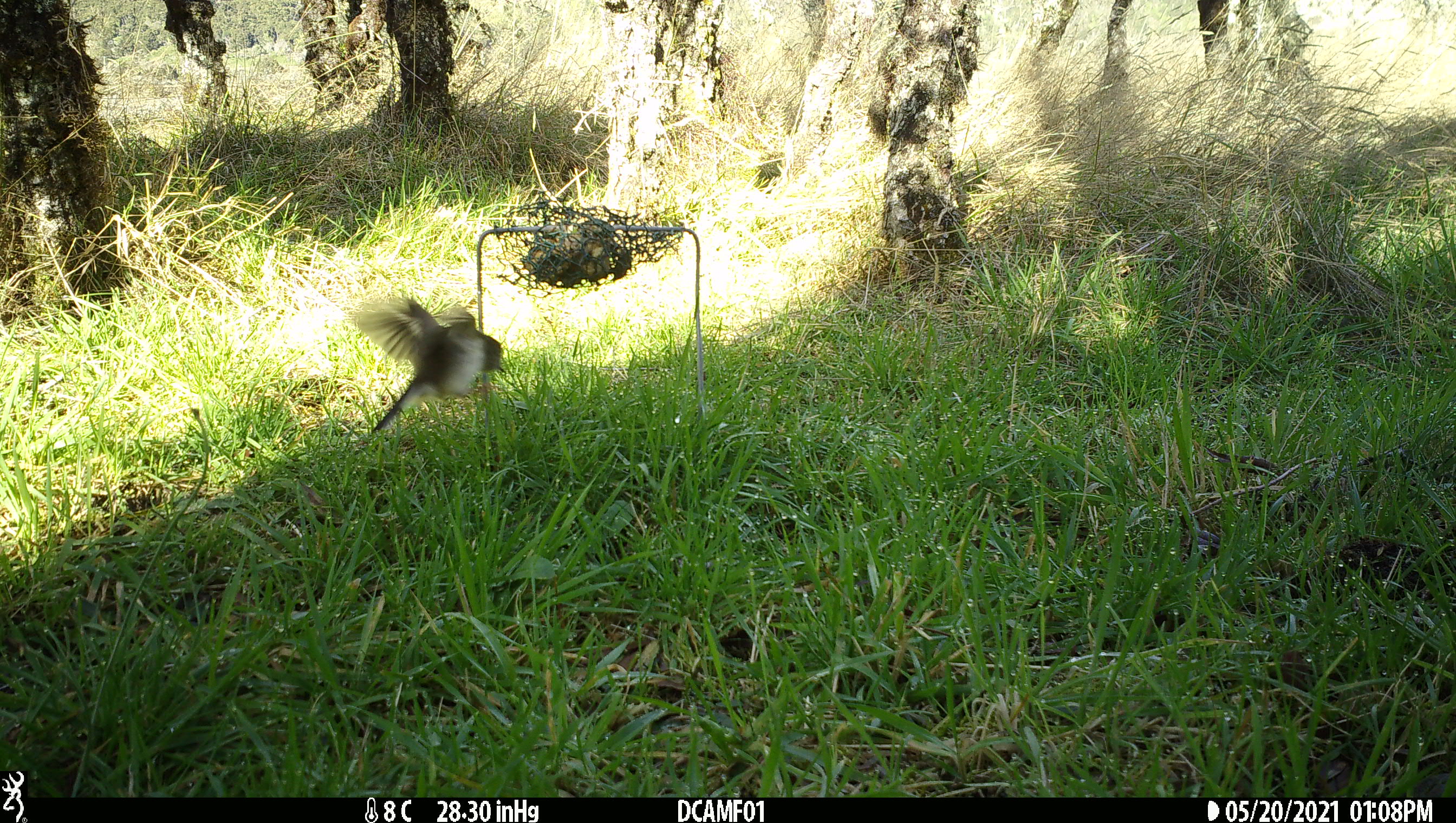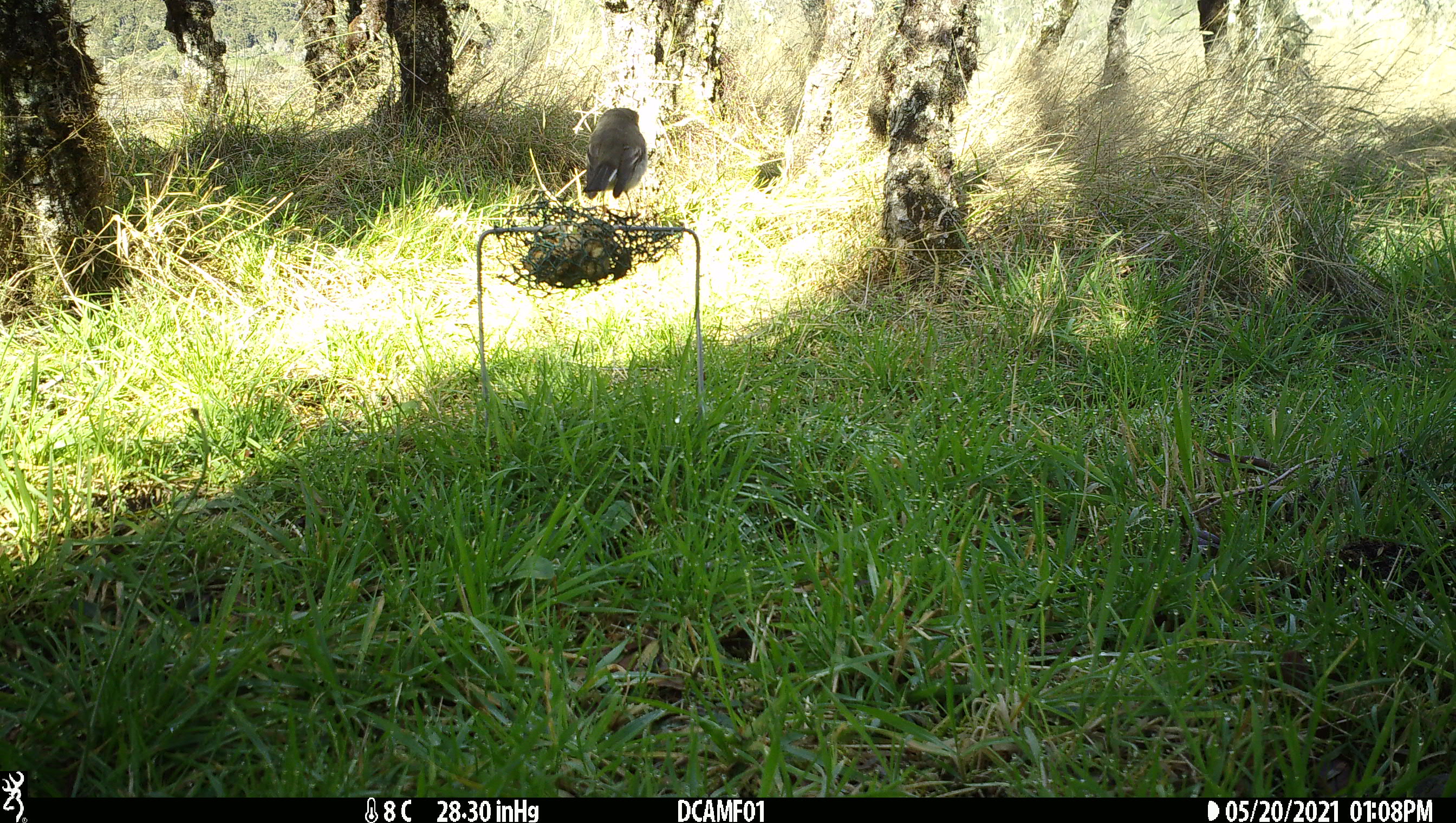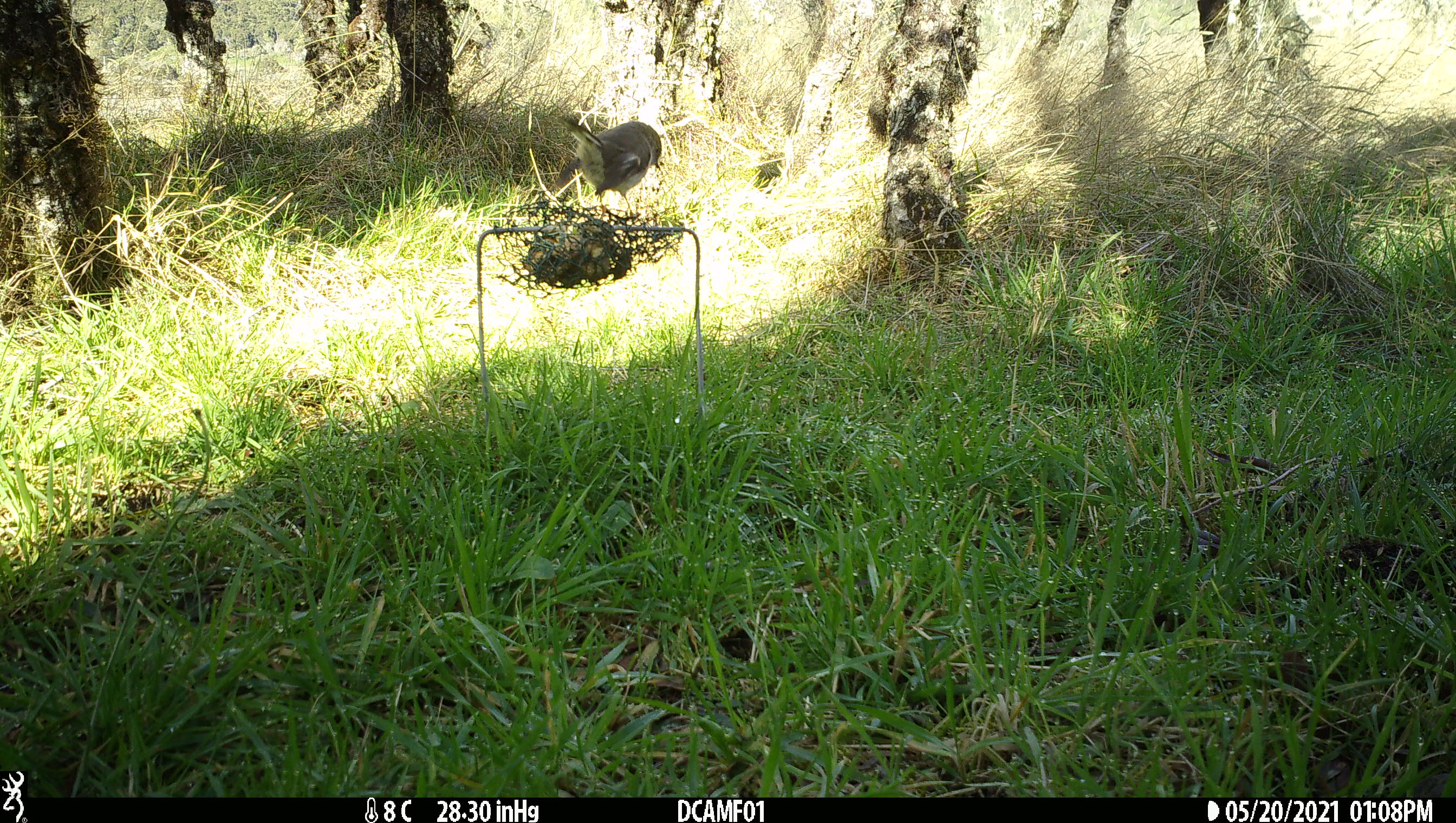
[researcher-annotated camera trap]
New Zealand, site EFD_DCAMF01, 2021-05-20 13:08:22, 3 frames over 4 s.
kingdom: Animalia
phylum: Chordata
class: Aves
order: Passeriformes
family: Petroicidae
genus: Petroica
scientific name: Petroica macrocephala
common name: tomtit